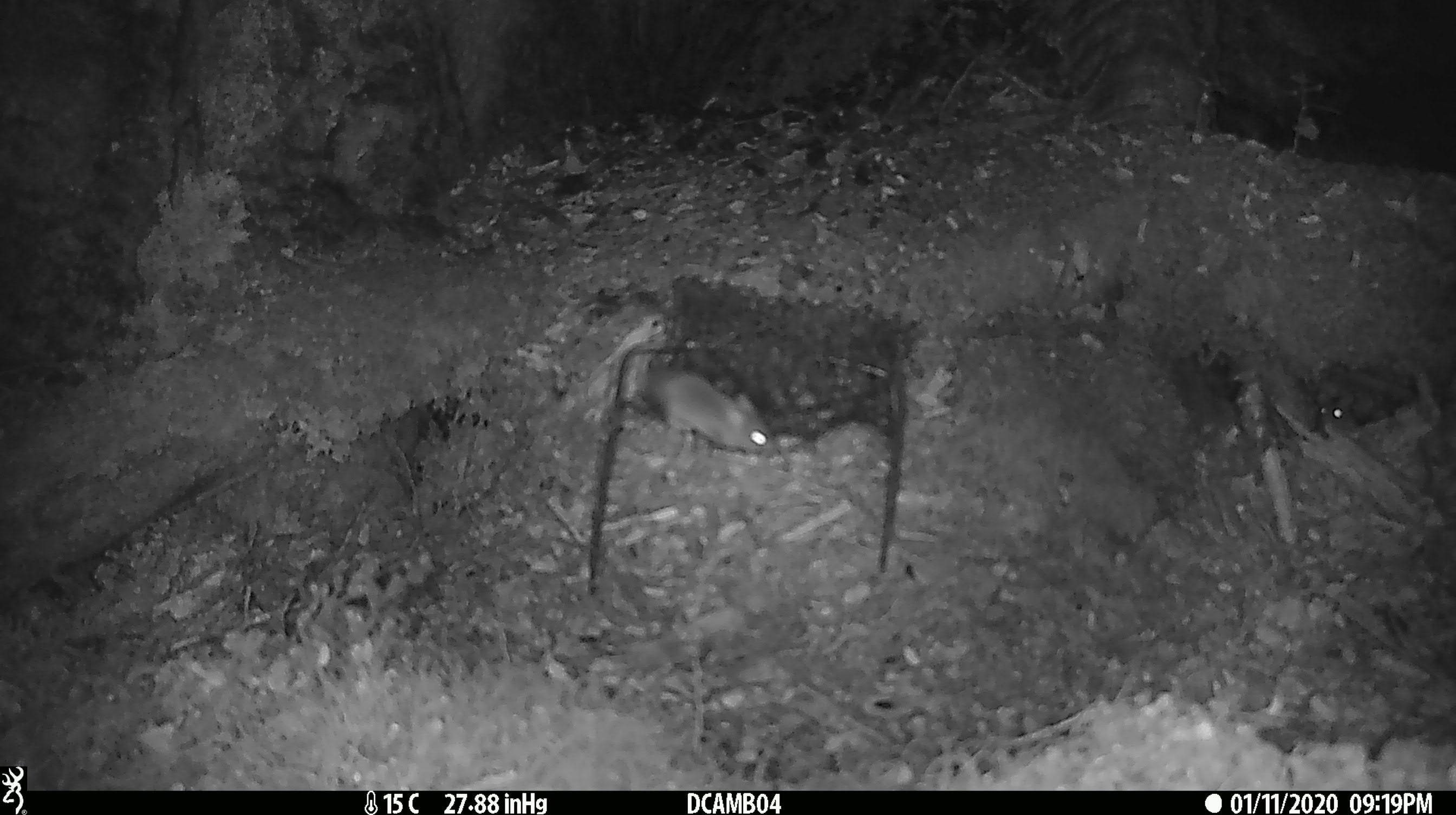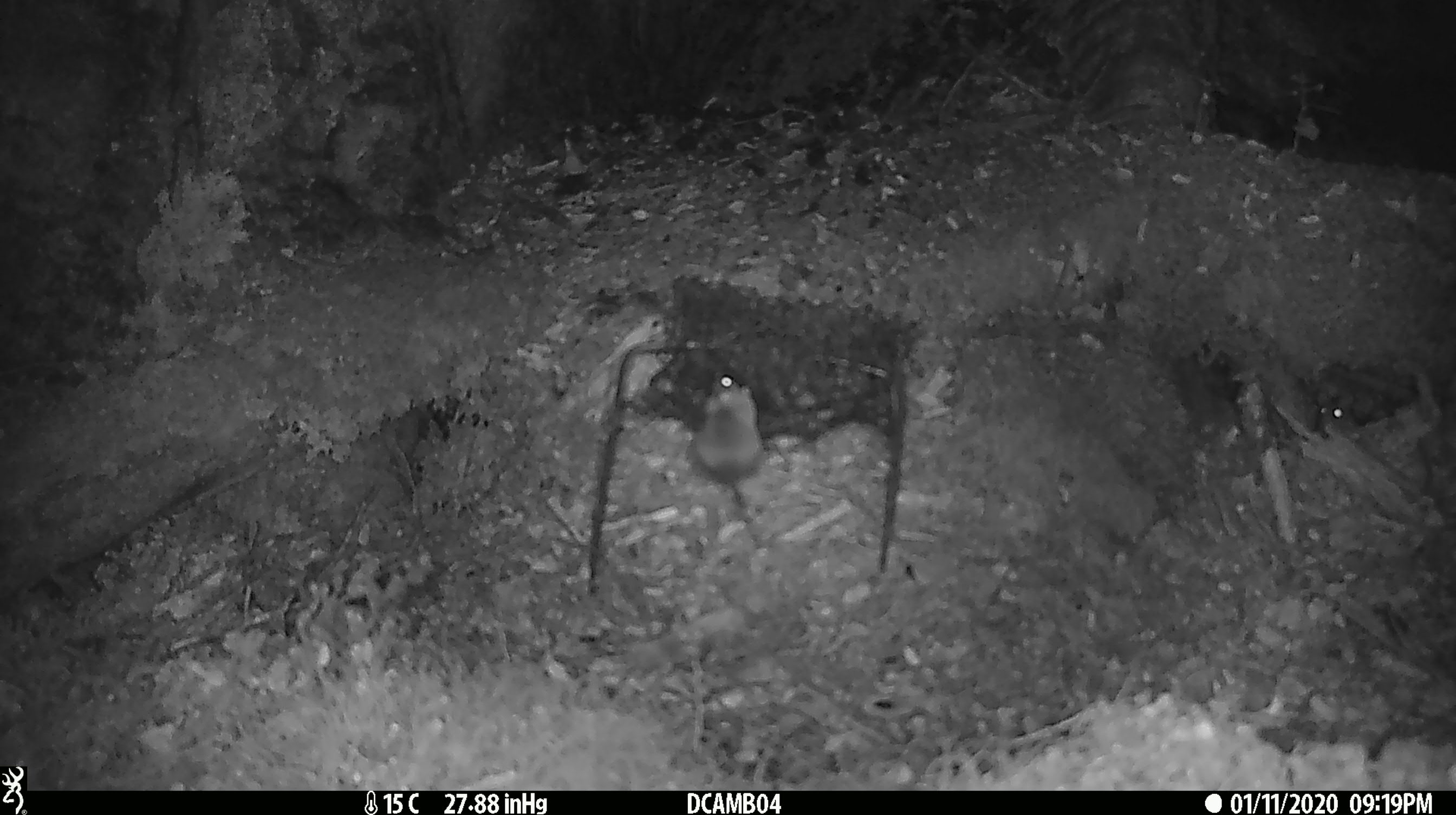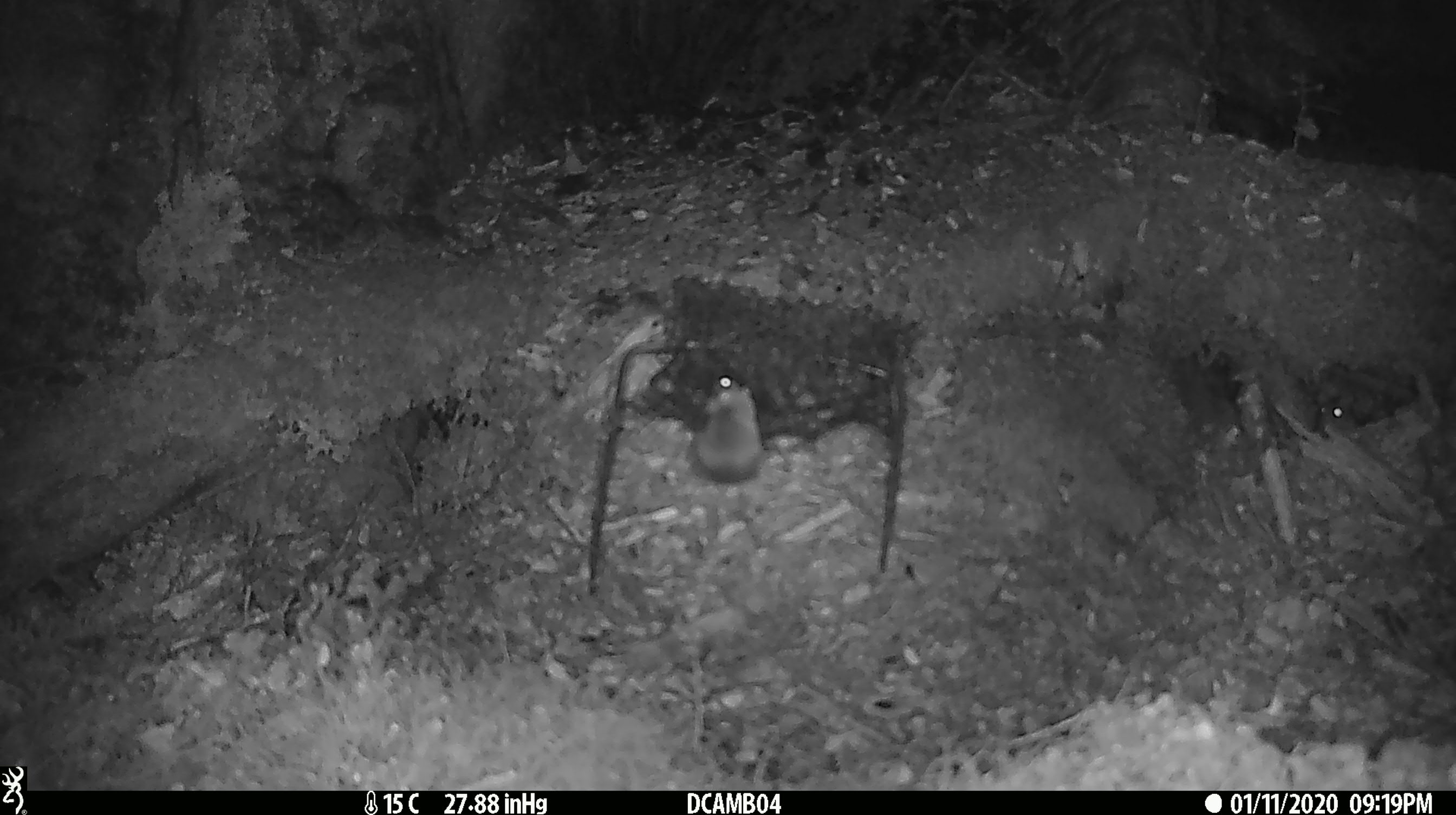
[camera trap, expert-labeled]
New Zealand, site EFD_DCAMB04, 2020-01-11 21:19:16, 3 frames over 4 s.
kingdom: Animalia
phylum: Chordata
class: Mammalia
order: Rodentia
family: Muridae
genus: Mus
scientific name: Mus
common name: mouse